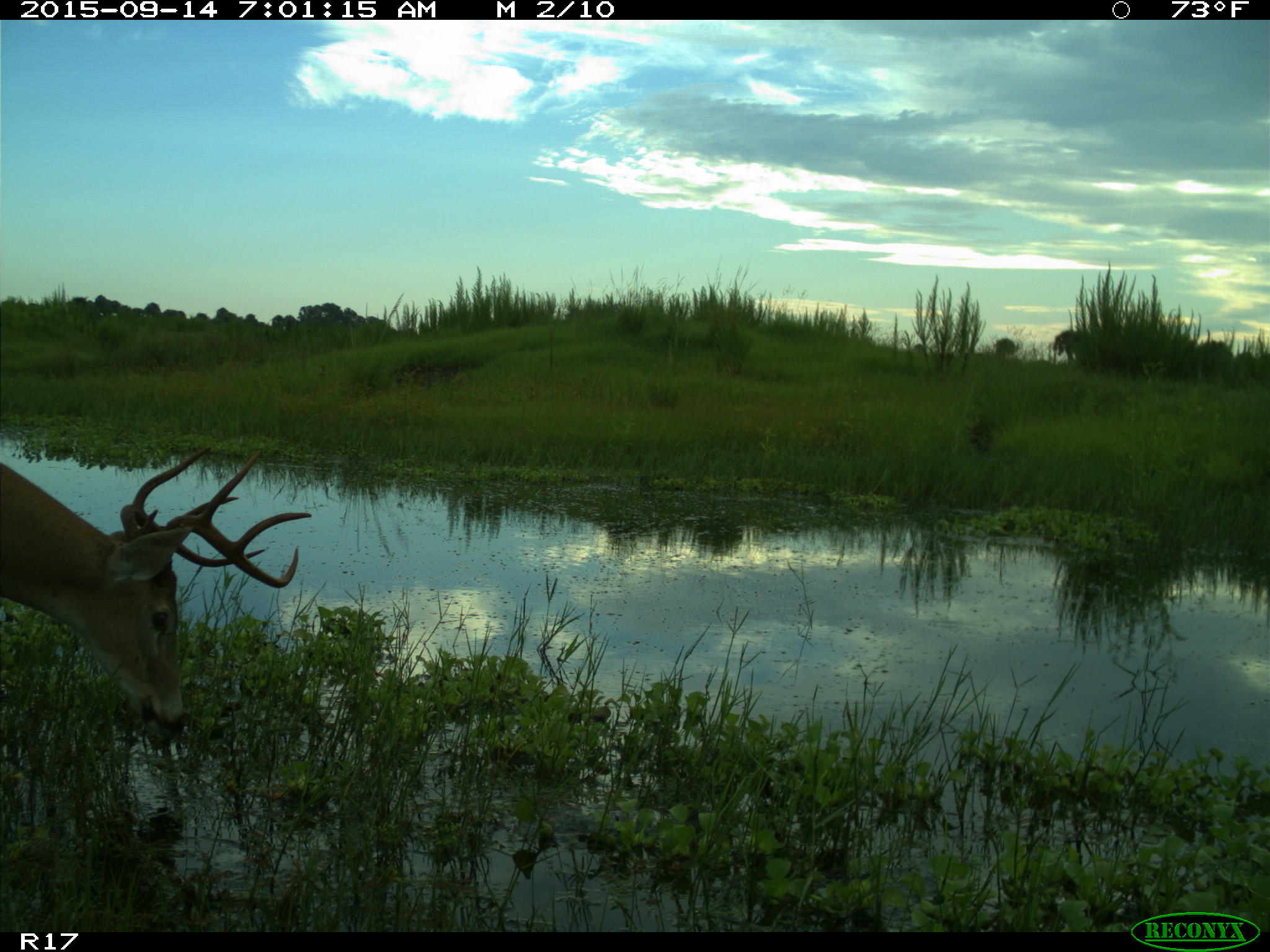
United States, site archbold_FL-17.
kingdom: Animalia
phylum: Chordata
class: Mammalia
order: Artiodactyla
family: Cervidae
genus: Odocoileus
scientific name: Odocoileus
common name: deer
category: unidentified deer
Unidentified deer (deer) (Odocoileus).